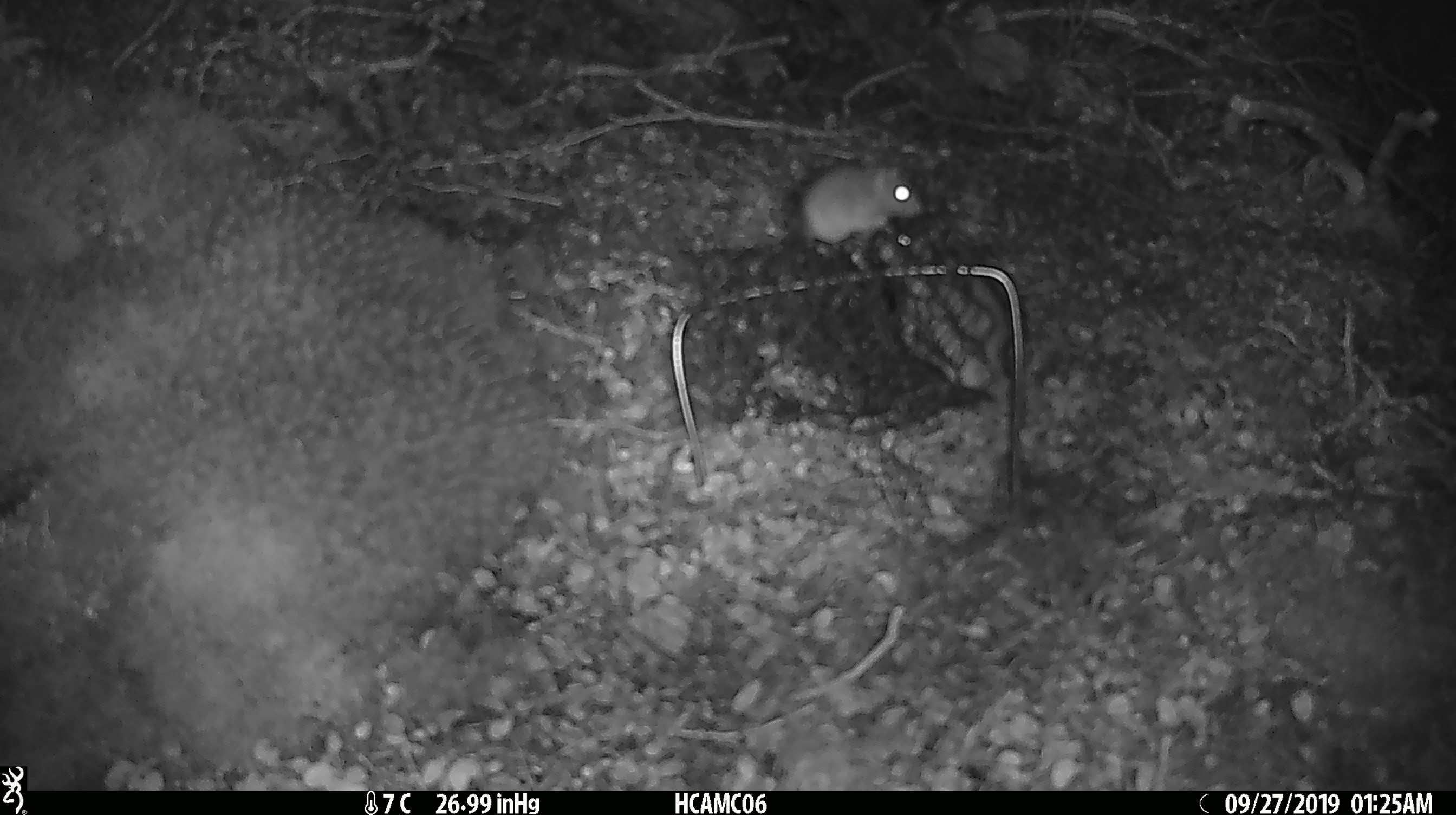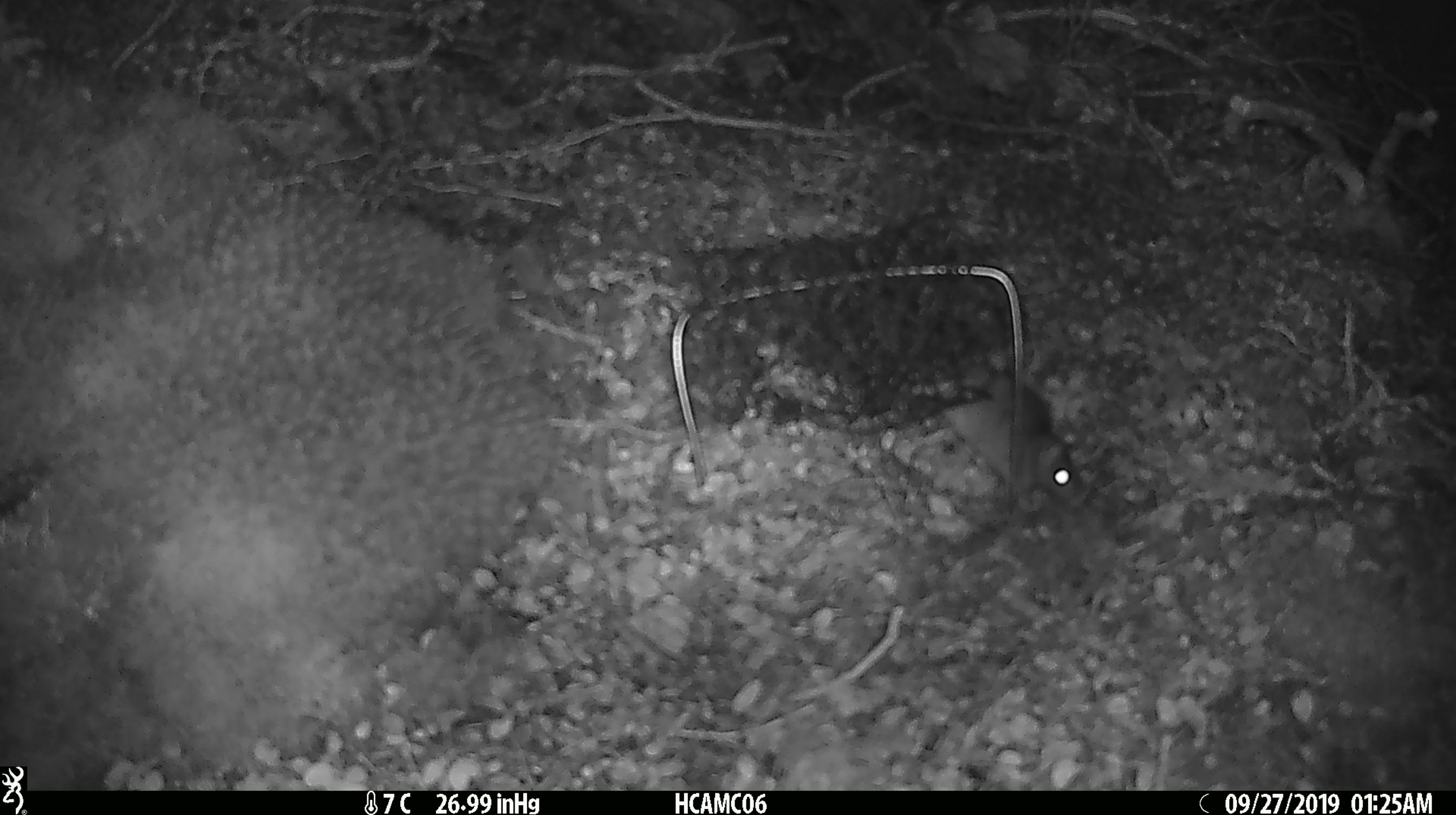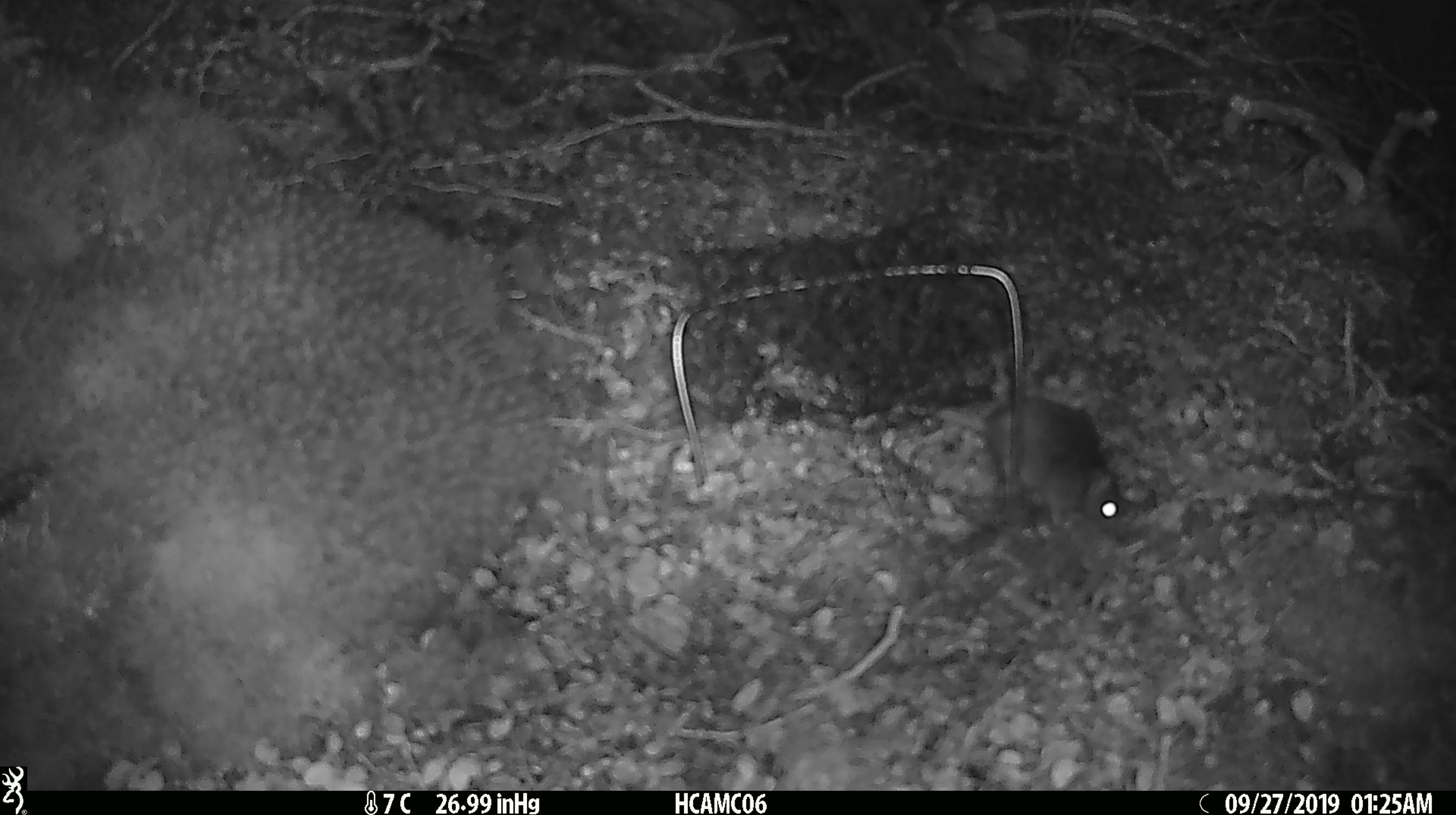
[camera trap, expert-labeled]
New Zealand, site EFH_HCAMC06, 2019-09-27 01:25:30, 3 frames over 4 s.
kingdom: Animalia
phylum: Chordata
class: Mammalia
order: Rodentia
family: Muridae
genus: Mus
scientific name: Mus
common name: mouse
Mouse (Mus).